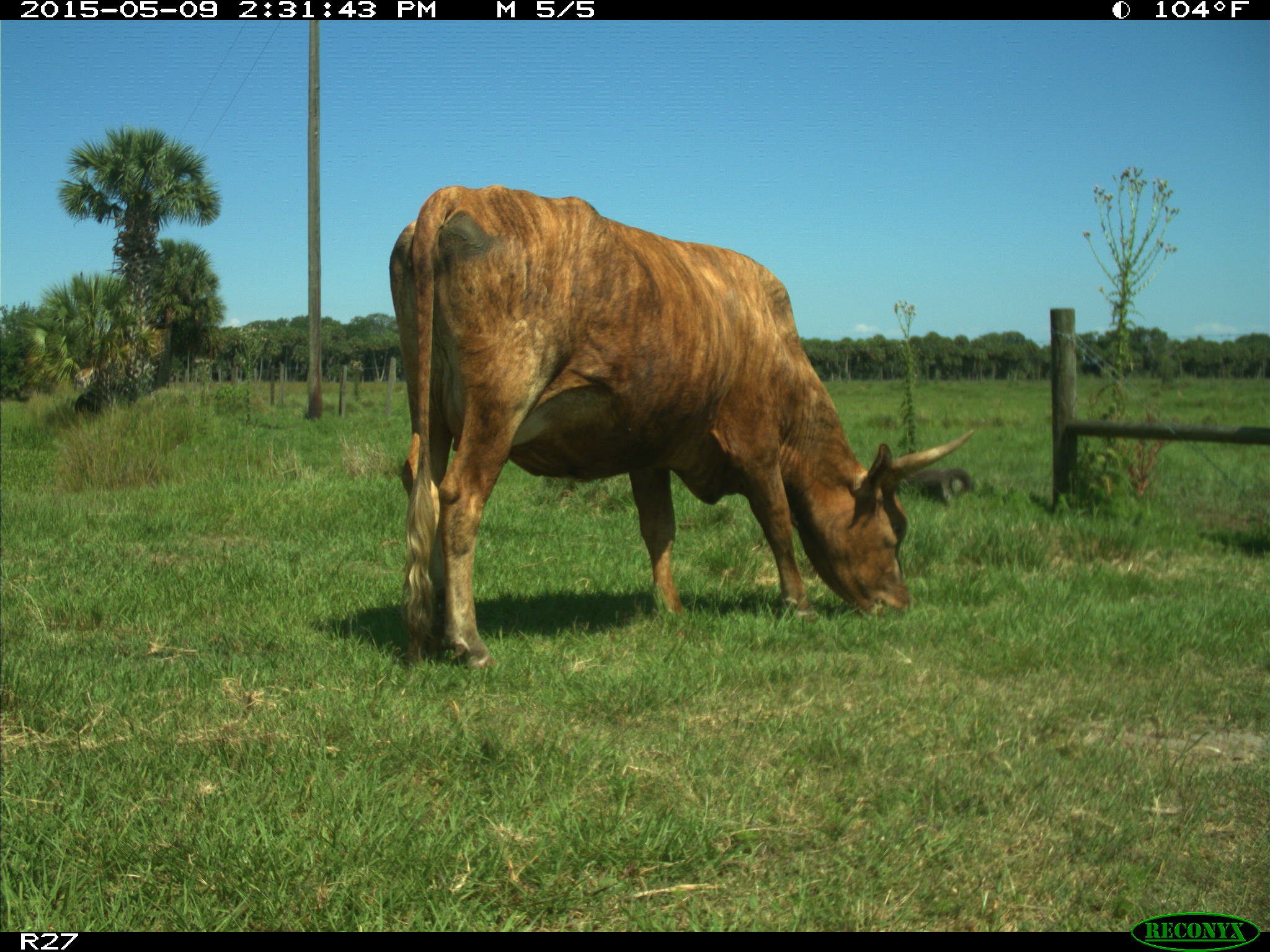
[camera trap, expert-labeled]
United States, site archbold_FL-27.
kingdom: Animalia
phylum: Chordata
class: Mammalia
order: Artiodactyla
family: Bovidae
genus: Bos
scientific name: Bos taurus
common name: domestic cow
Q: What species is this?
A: Bos taurus (domestic cow).